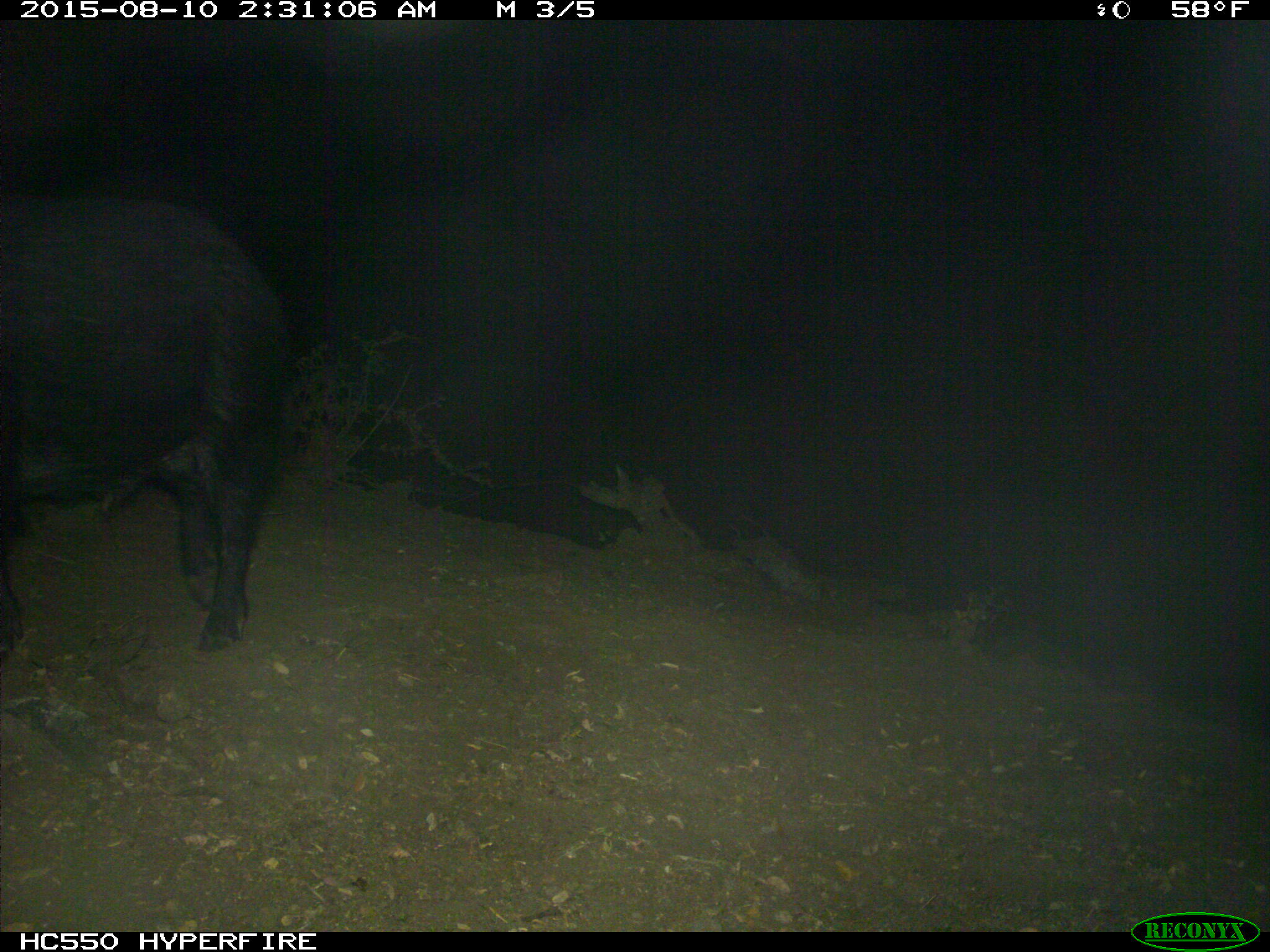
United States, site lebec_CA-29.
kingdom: Animalia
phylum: Chordata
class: Mammalia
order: Artiodactyla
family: Suidae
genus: Sus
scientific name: Sus scrofa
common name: wild boar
Sus scrofa (wild boar).